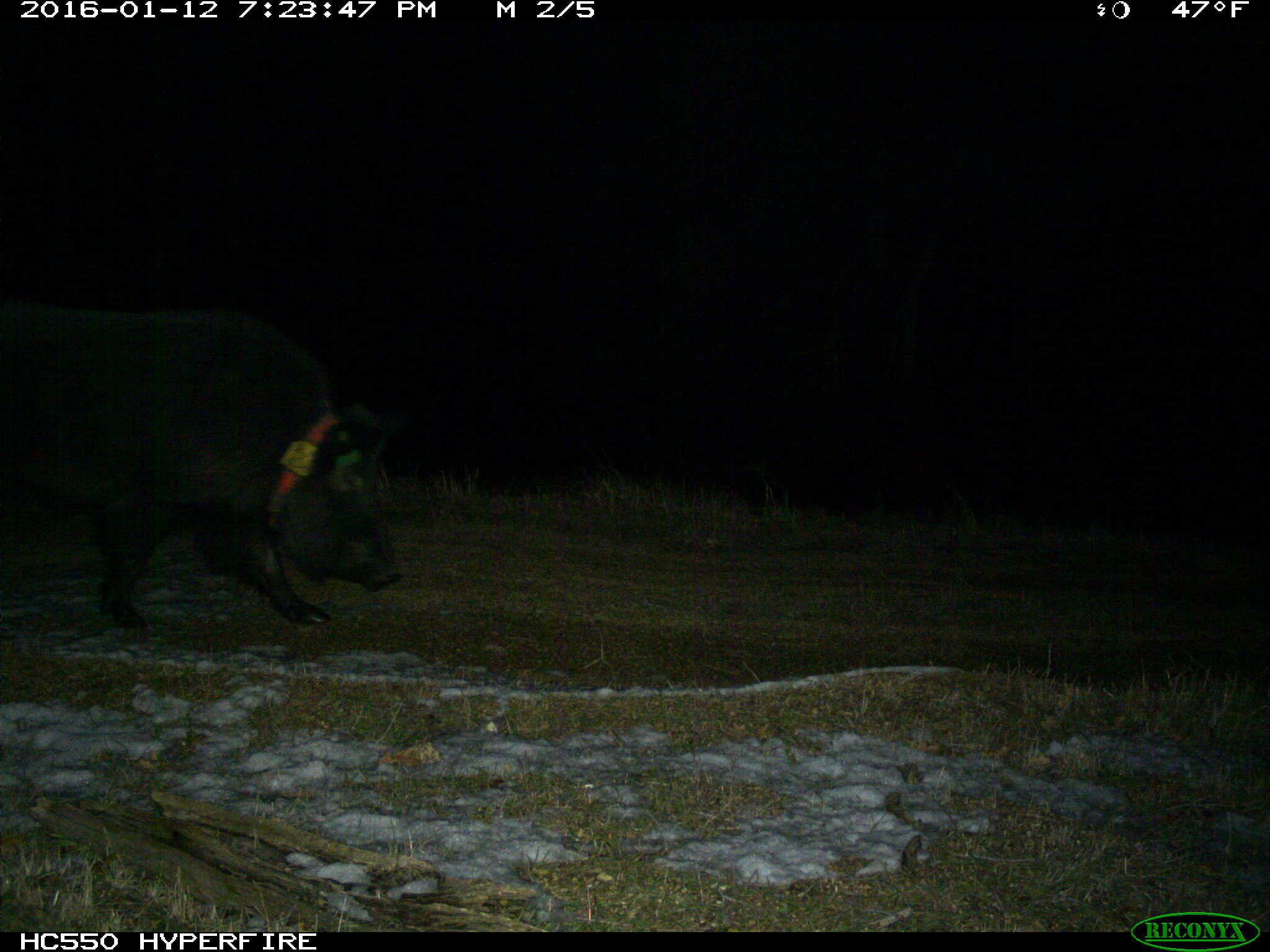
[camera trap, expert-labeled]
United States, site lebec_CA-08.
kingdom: Animalia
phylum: Chordata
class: Mammalia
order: Artiodactyla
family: Suidae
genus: Sus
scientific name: Sus scrofa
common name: wild boar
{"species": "Sus scrofa (wild boar)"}